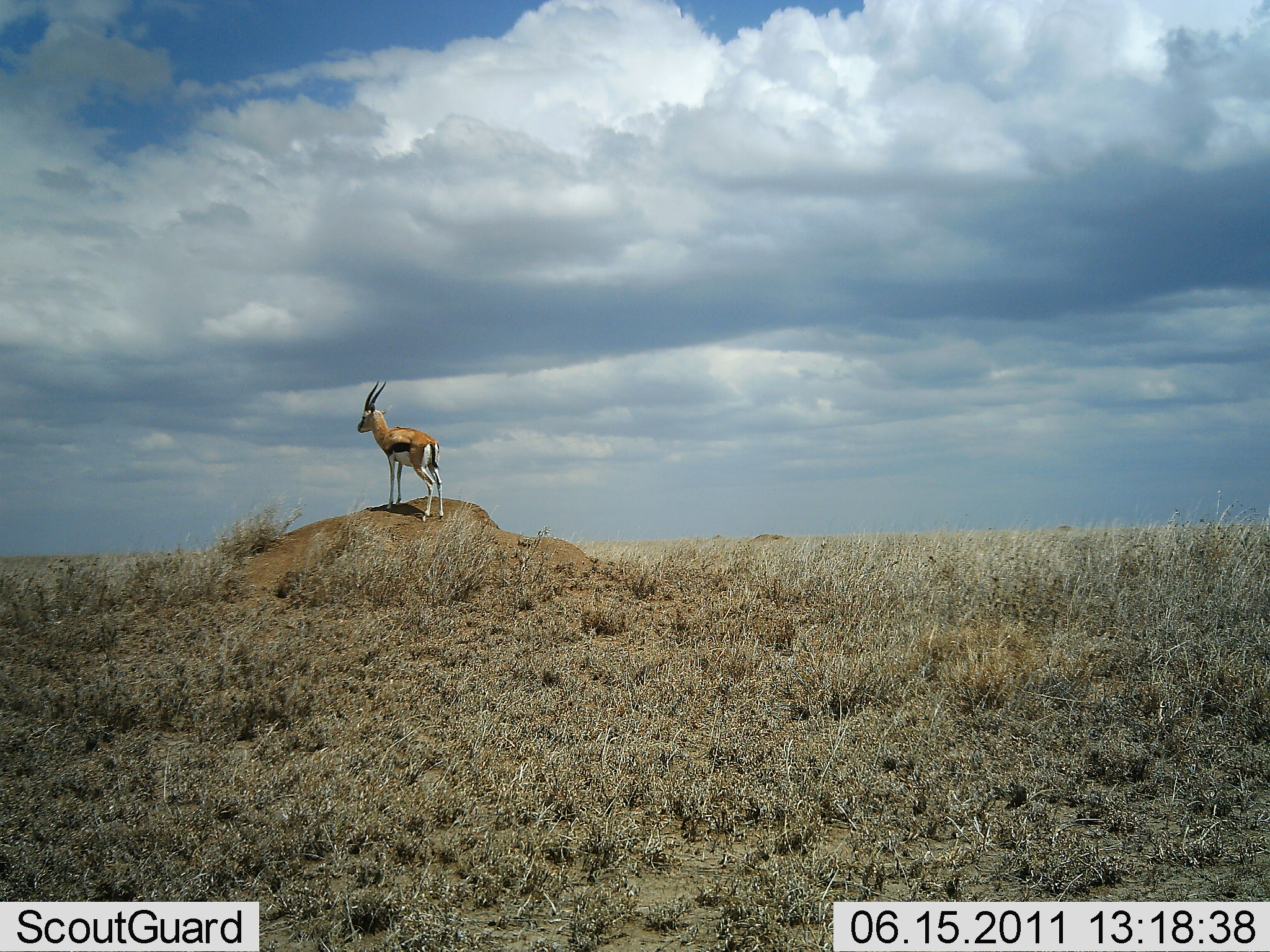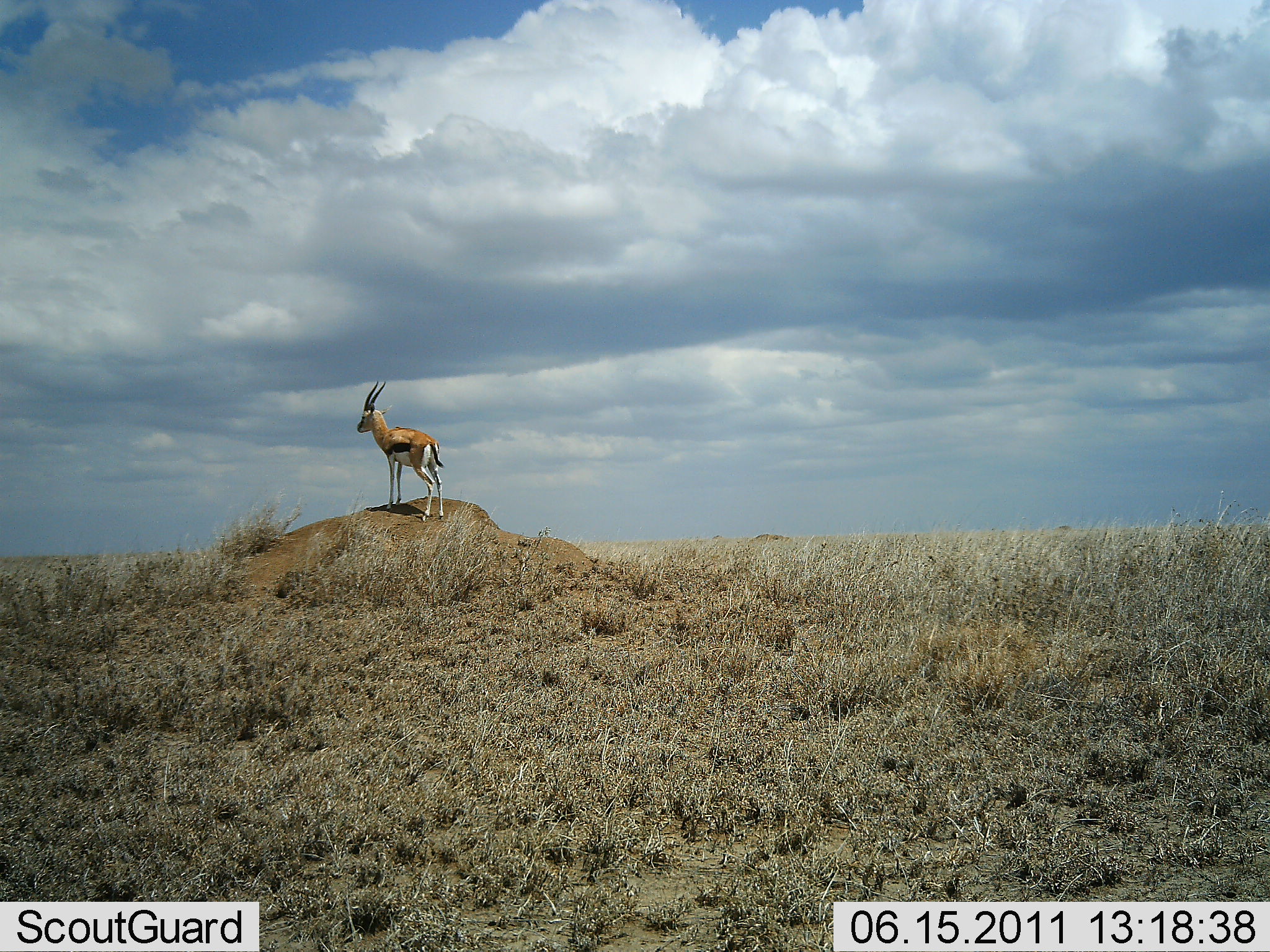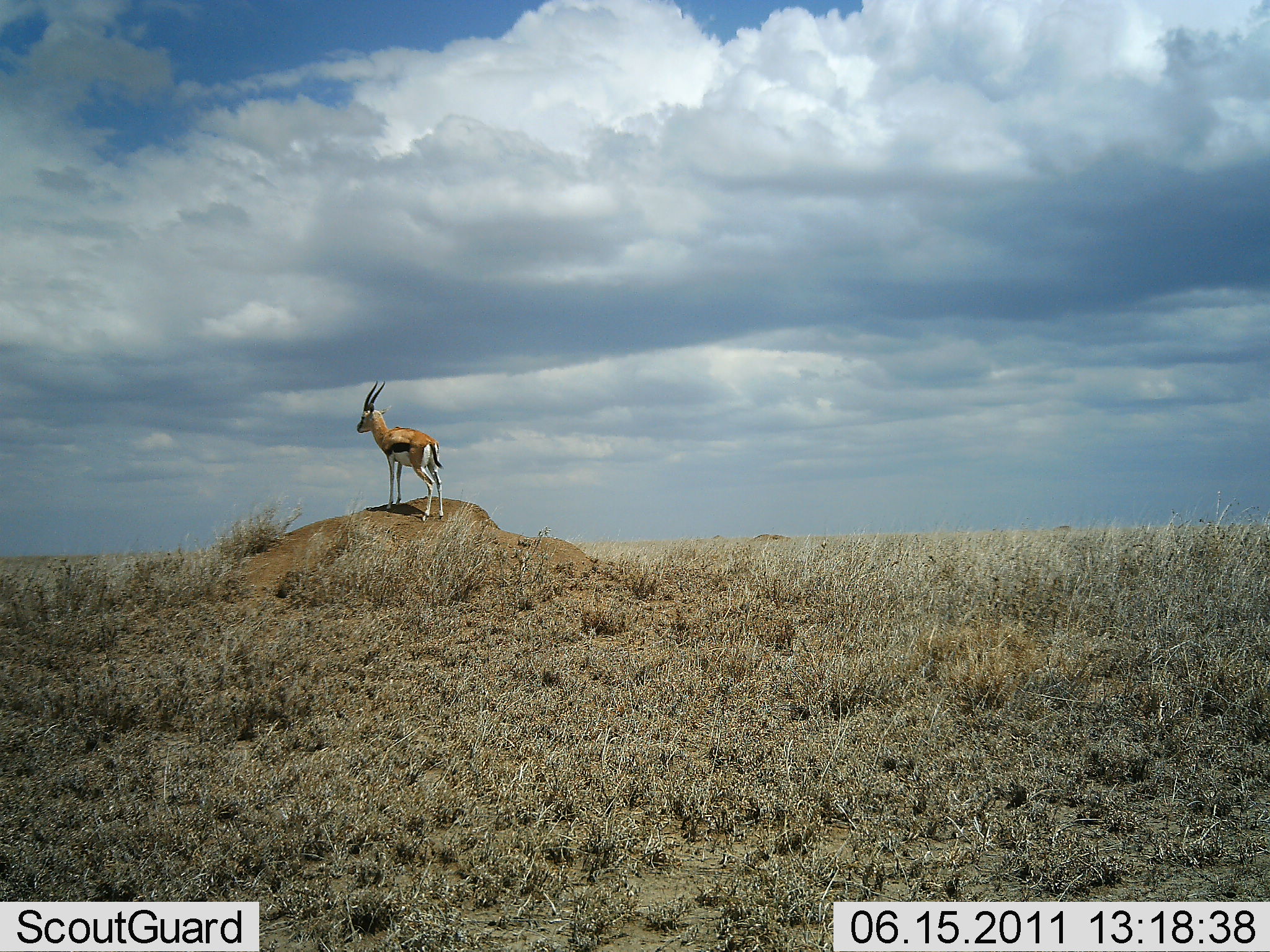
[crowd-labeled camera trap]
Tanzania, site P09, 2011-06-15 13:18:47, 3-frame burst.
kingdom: Animalia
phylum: Chordata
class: Mammalia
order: Artiodactyla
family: Bovidae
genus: Eudorcas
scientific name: Eudorcas thomsonii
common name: thomson's gazelle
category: gazellethomsons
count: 1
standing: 91%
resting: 0%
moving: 0%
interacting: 9%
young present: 0%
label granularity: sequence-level